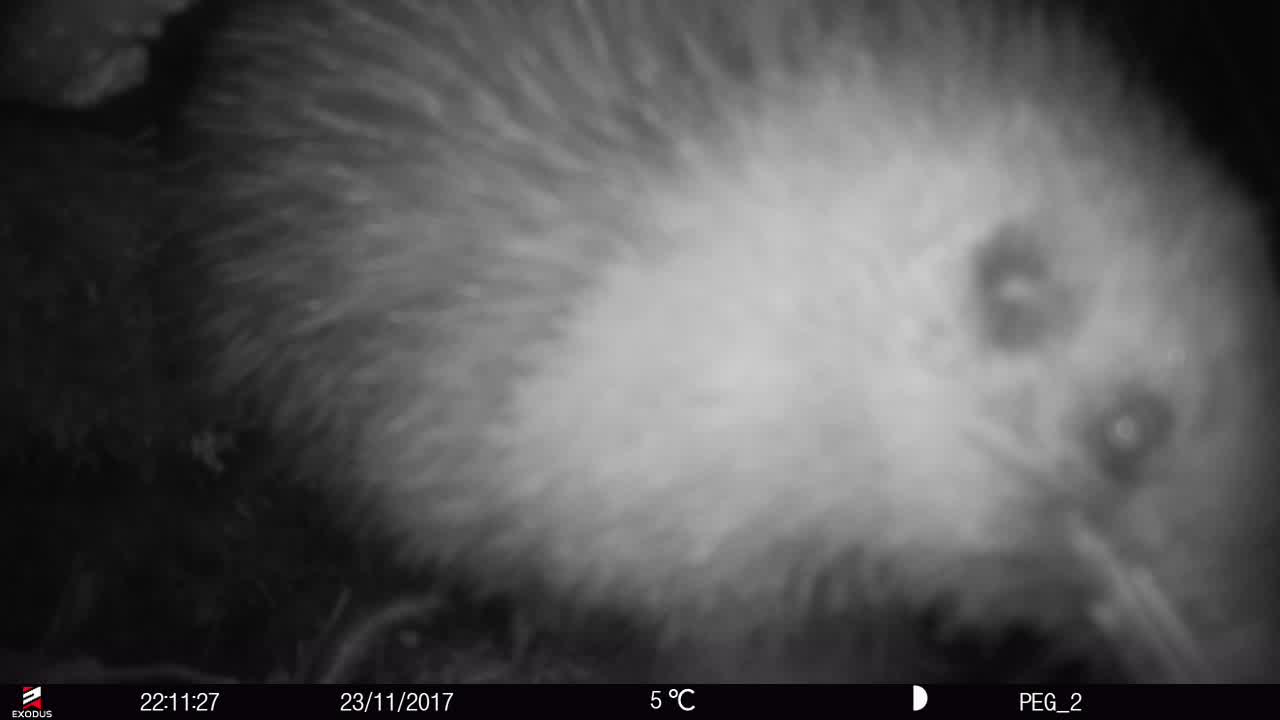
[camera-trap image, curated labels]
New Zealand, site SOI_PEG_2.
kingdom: Animalia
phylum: Chordata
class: Aves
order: Apterygiformes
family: Apterygidae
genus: Apteryx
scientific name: Apteryx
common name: kiwi